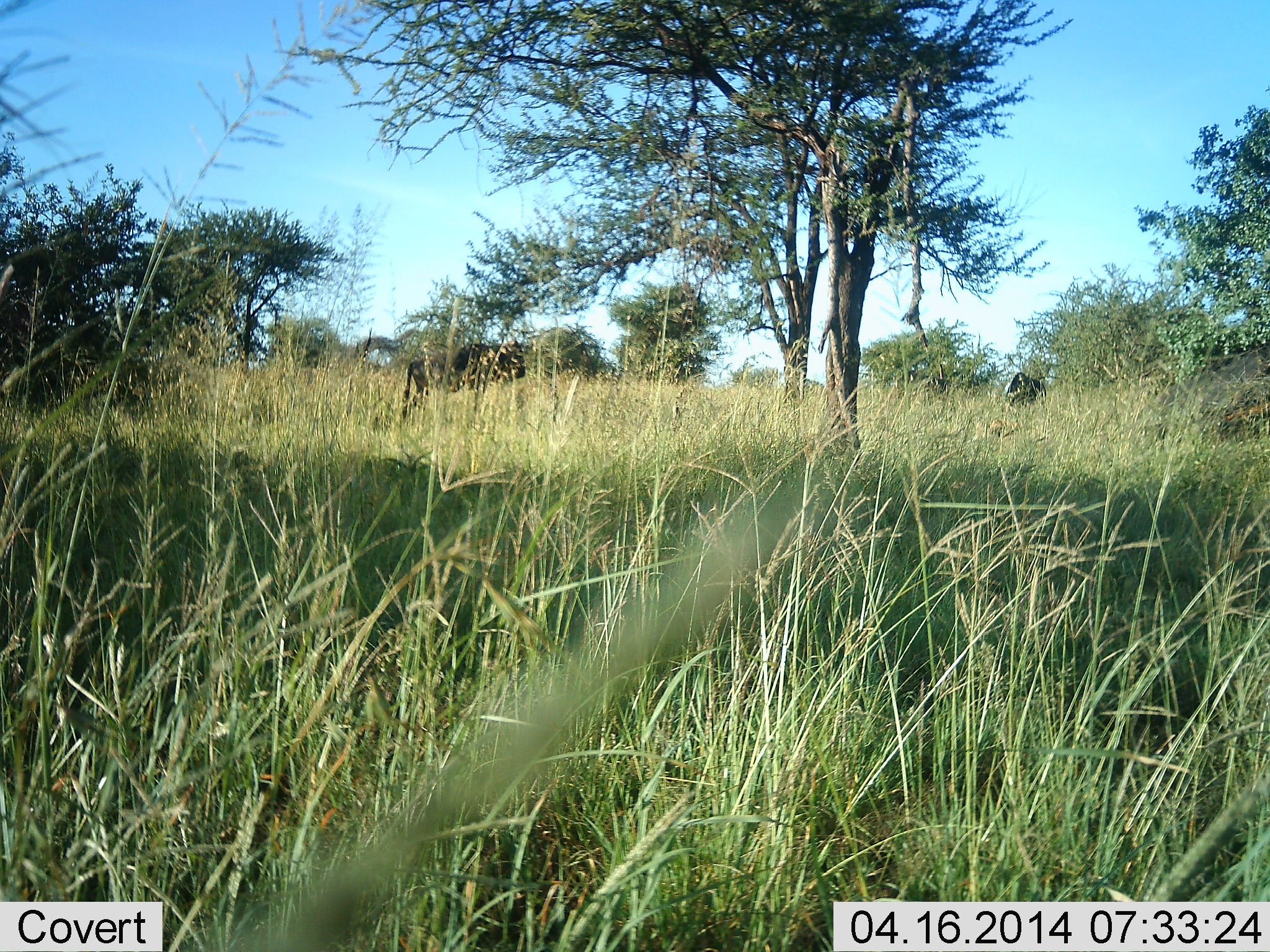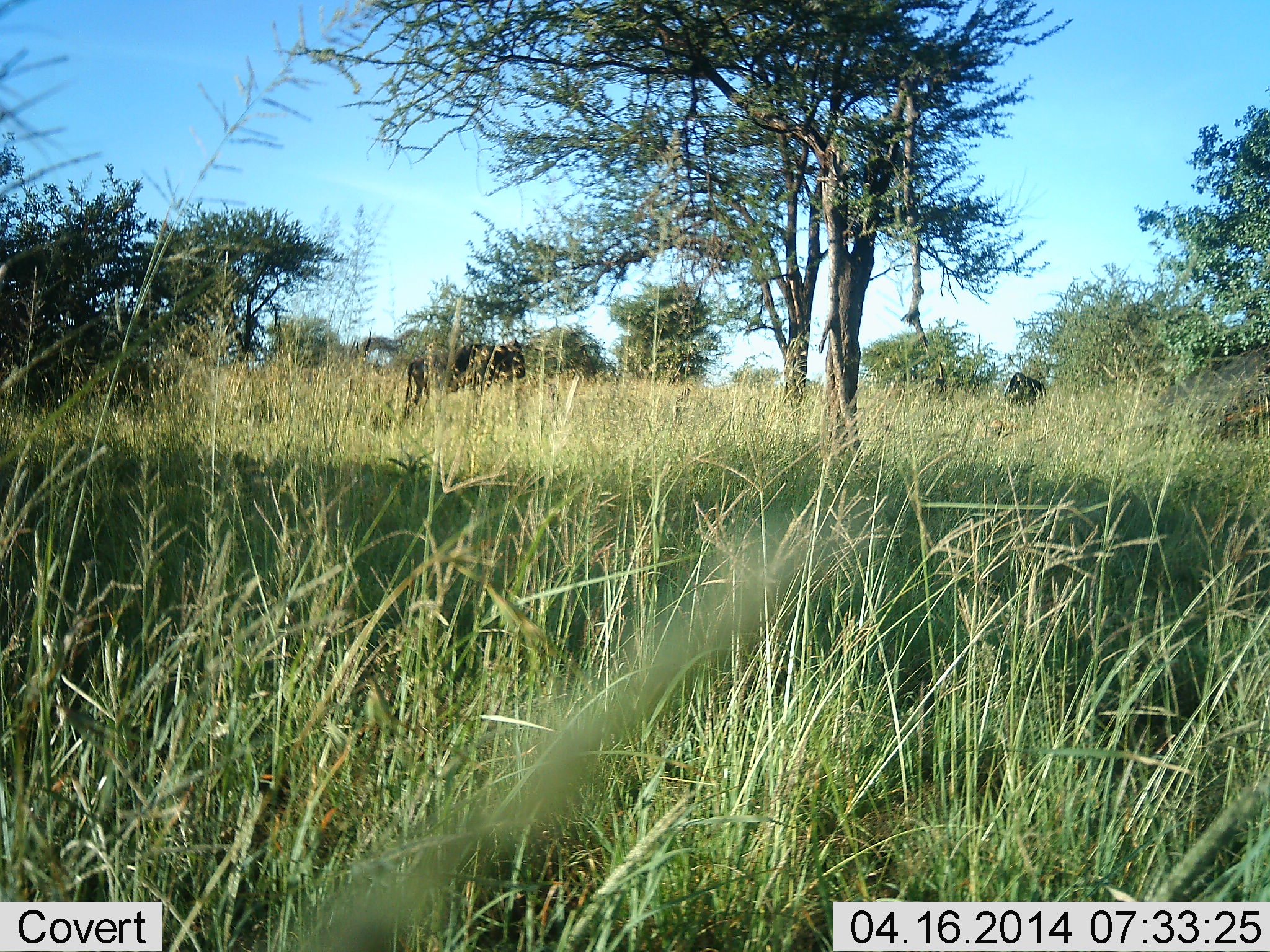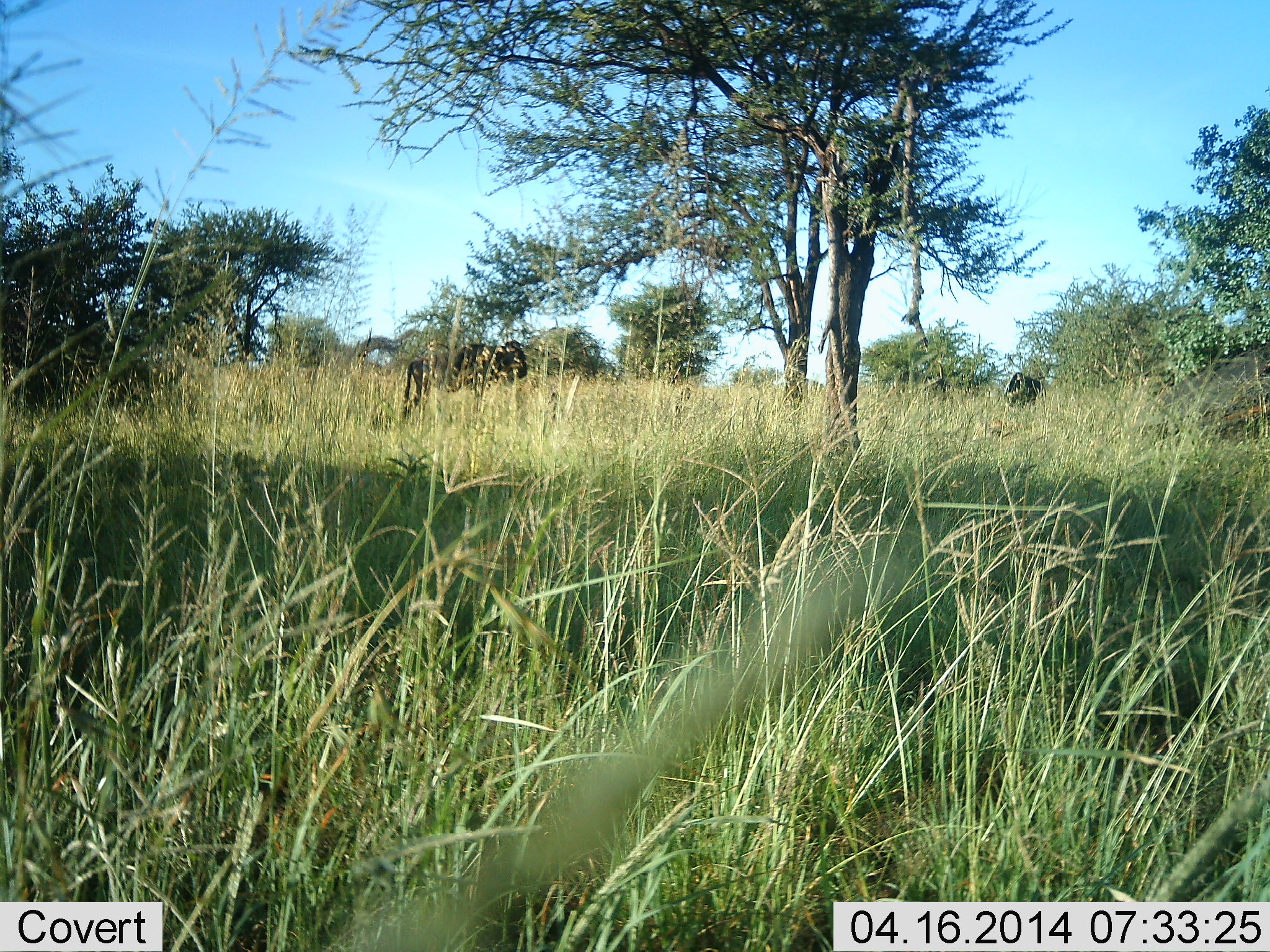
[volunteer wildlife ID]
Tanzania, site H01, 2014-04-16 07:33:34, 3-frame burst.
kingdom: Animalia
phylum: Chordata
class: Mammalia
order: Artiodactyla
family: Bovidae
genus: Connochaetes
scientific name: Connochaetes taurinus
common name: blue wildebeest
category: wildebeest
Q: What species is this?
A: Wildebeest (blue wildebeest) (Connochaetes taurinus).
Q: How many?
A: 2.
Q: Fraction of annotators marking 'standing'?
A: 80%.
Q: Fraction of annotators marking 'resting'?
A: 10%.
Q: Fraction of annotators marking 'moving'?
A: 10%.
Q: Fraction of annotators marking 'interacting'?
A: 0%.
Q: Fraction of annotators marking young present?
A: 0%.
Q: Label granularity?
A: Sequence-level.